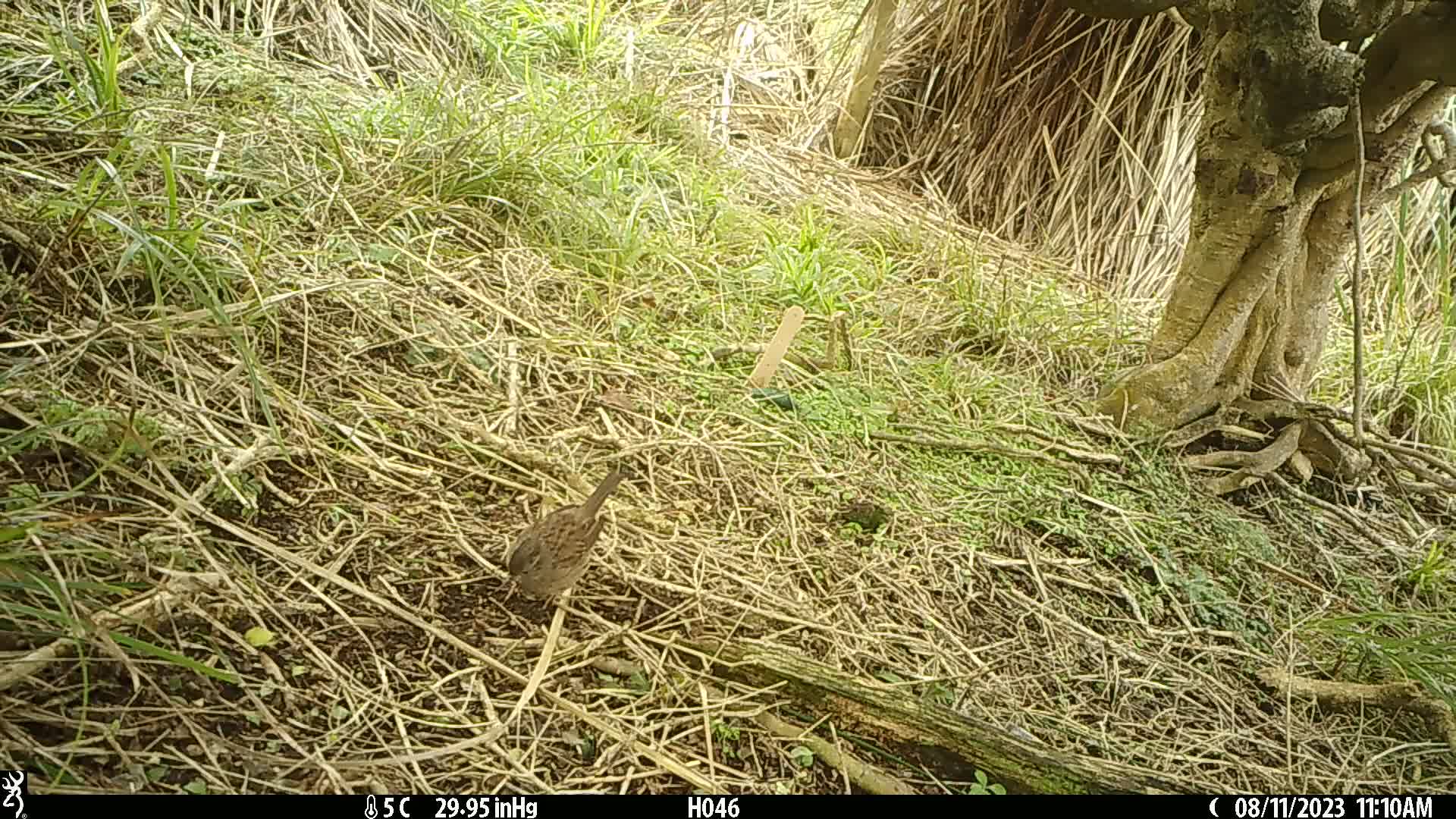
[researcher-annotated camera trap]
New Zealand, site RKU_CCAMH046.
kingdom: Animalia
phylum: Chordata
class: Aves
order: Passeriformes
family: Prunellidae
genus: Prunella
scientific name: Prunella modularis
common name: dunnock